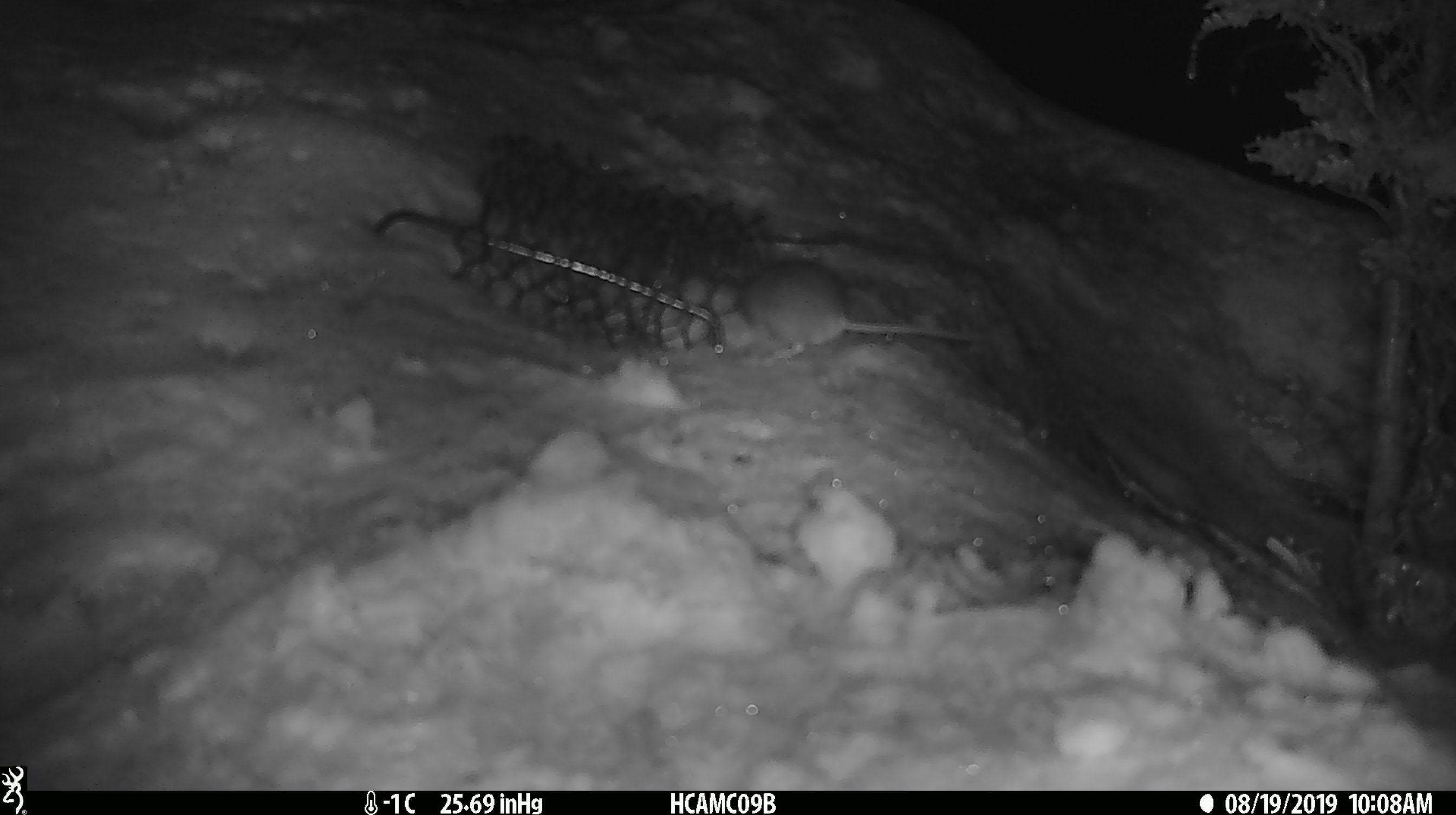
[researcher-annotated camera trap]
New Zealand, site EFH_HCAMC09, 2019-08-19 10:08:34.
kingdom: Animalia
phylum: Chordata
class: Mammalia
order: Rodentia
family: Muridae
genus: Mus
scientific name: Mus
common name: mouse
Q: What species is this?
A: Mouse (Mus).